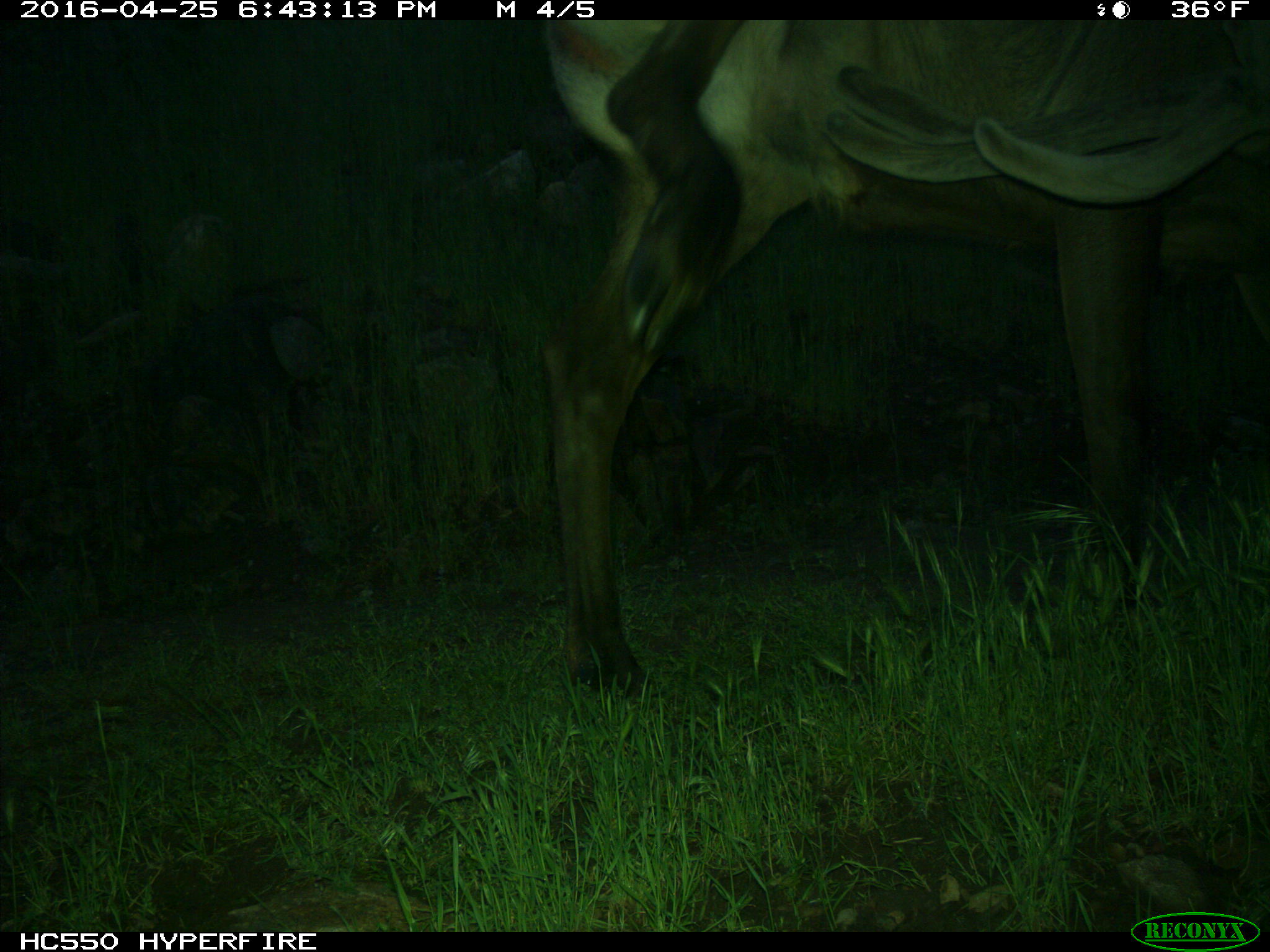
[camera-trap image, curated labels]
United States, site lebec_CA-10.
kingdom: Animalia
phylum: Chordata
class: Mammalia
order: Artiodactyla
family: Cervidae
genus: Cervus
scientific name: Cervus canadensis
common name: elk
Cervus canadensis (elk).